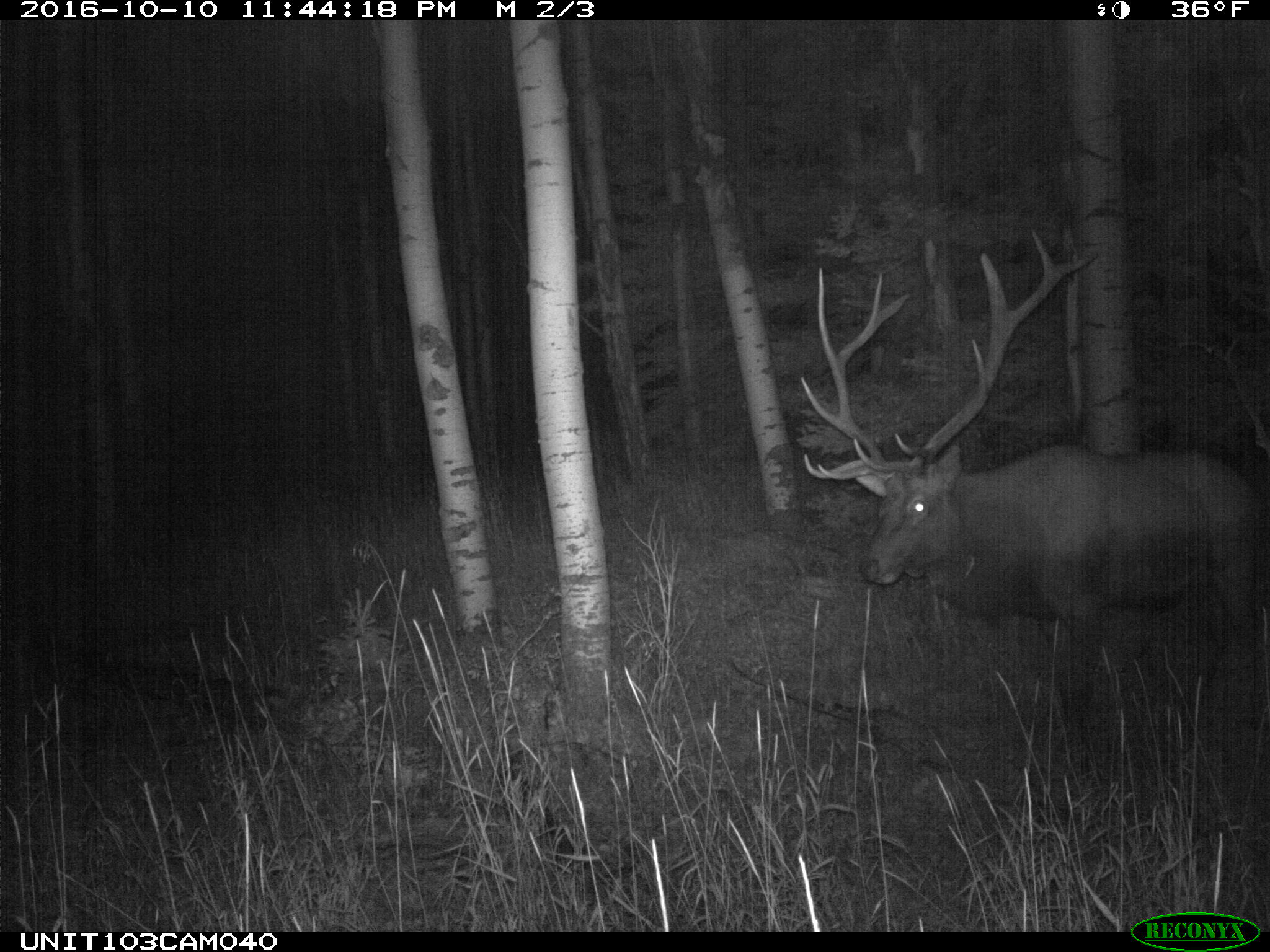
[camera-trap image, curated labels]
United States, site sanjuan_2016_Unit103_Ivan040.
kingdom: Animalia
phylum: Chordata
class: Mammalia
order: Artiodactyla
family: Cervidae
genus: Cervus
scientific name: Cervus elaphus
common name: red deer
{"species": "Cervus elaphus (red deer)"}